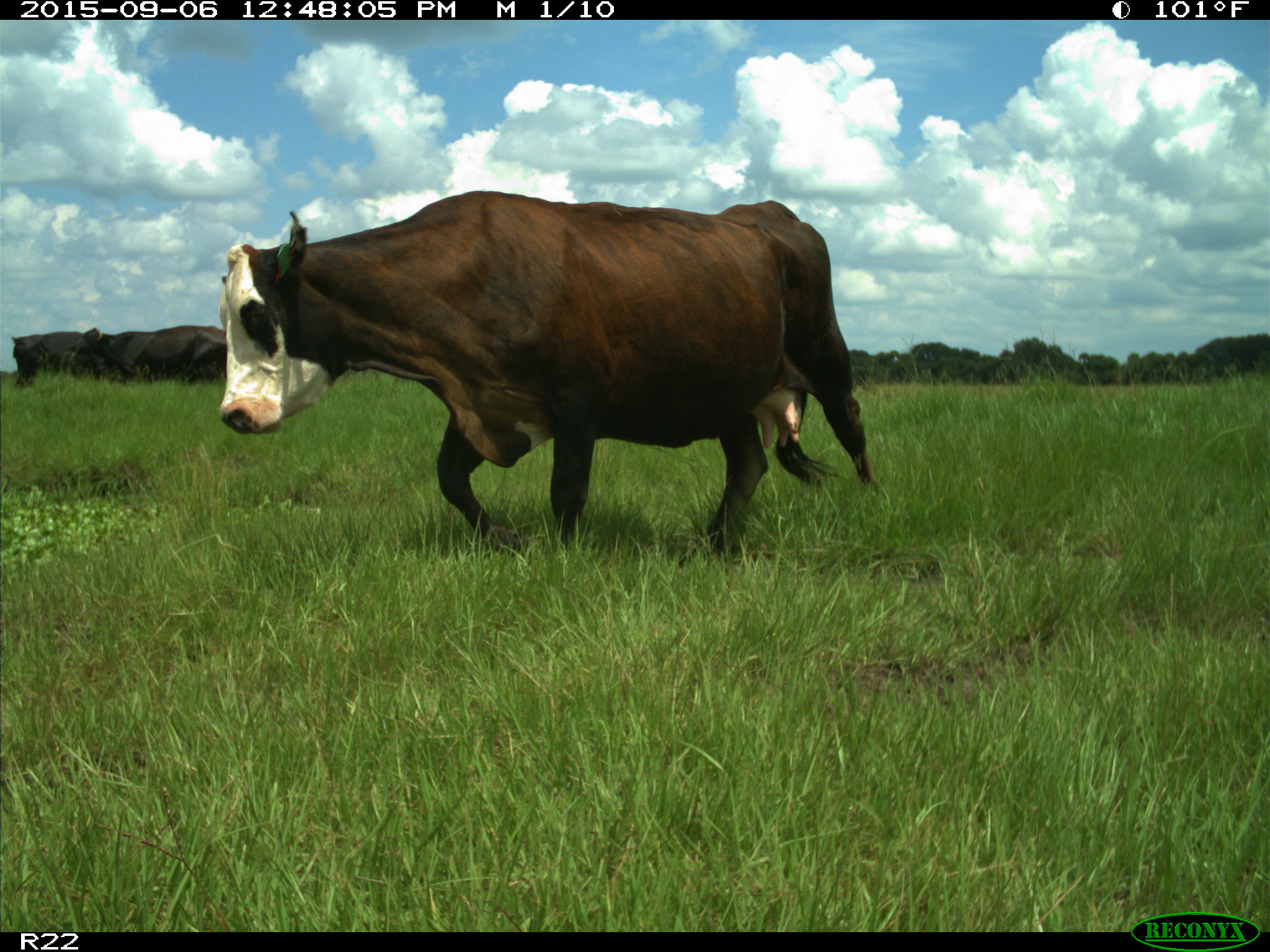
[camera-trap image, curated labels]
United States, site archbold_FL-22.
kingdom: Animalia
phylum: Chordata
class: Mammalia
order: Artiodactyla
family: Bovidae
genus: Bos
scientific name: Bos taurus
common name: domestic cow